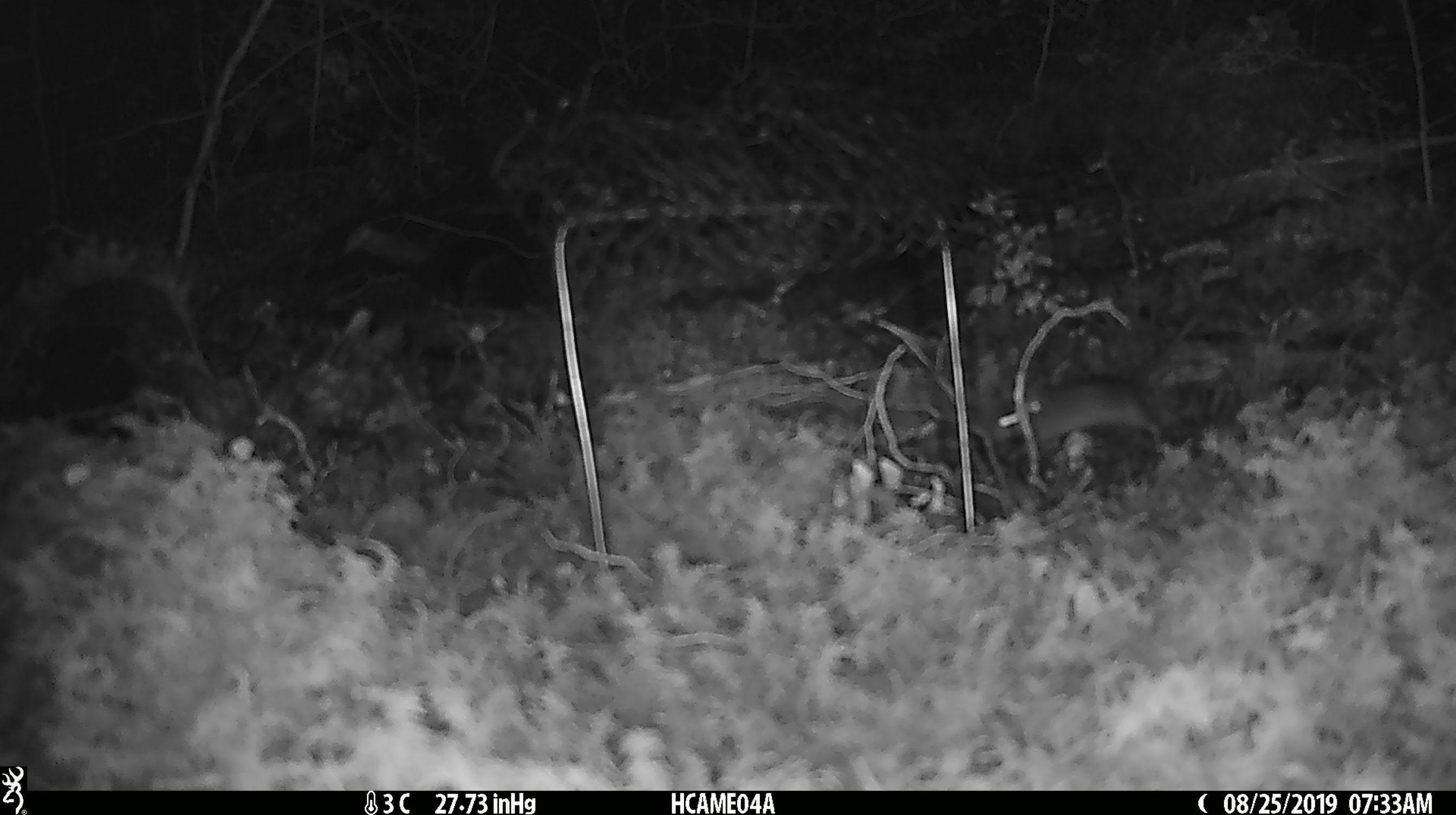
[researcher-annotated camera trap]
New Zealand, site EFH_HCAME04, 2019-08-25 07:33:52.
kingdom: Animalia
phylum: Chordata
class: Mammalia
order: Rodentia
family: Muridae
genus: Mus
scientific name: Mus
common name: mouse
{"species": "mouse (Mus)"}